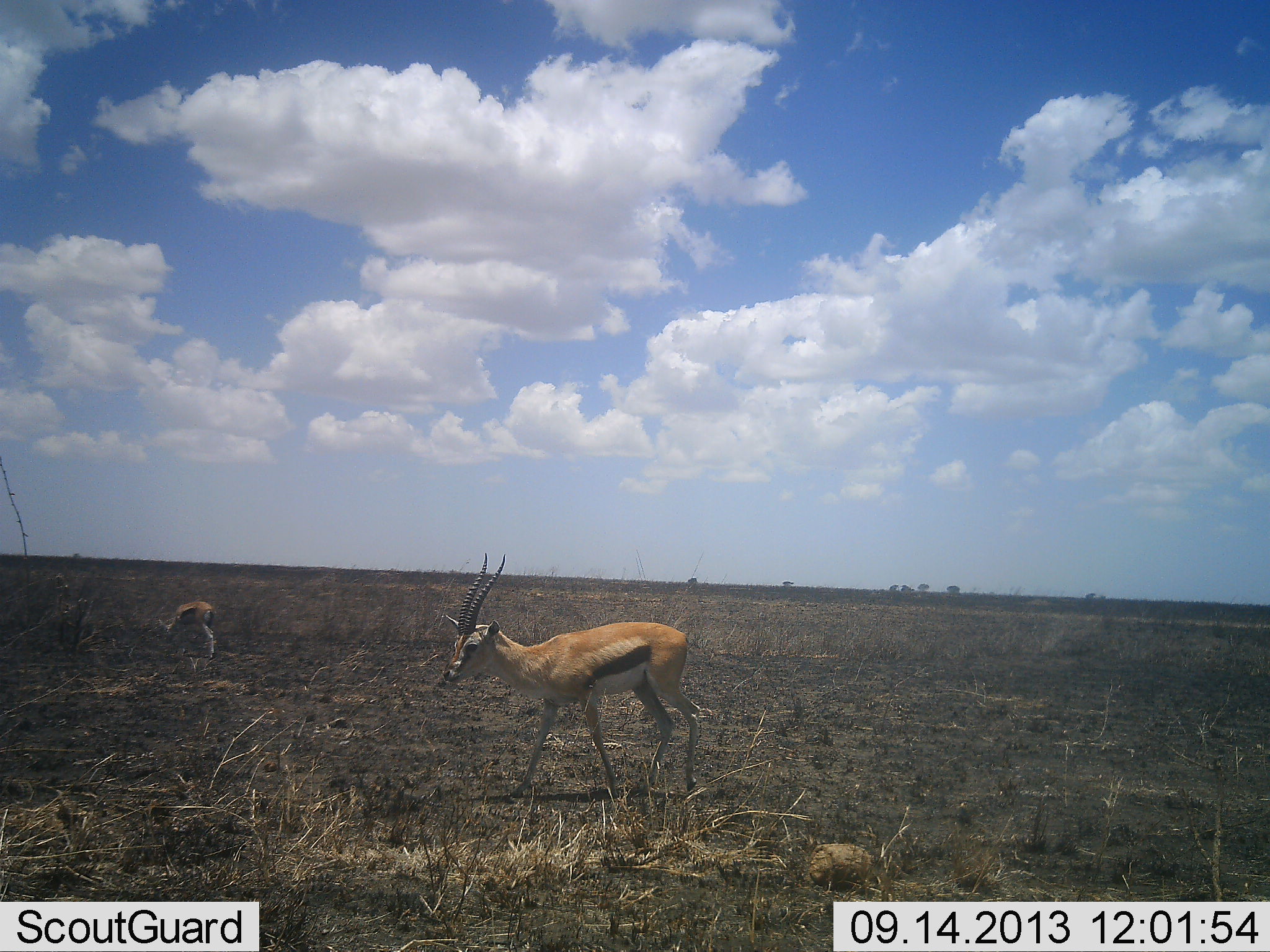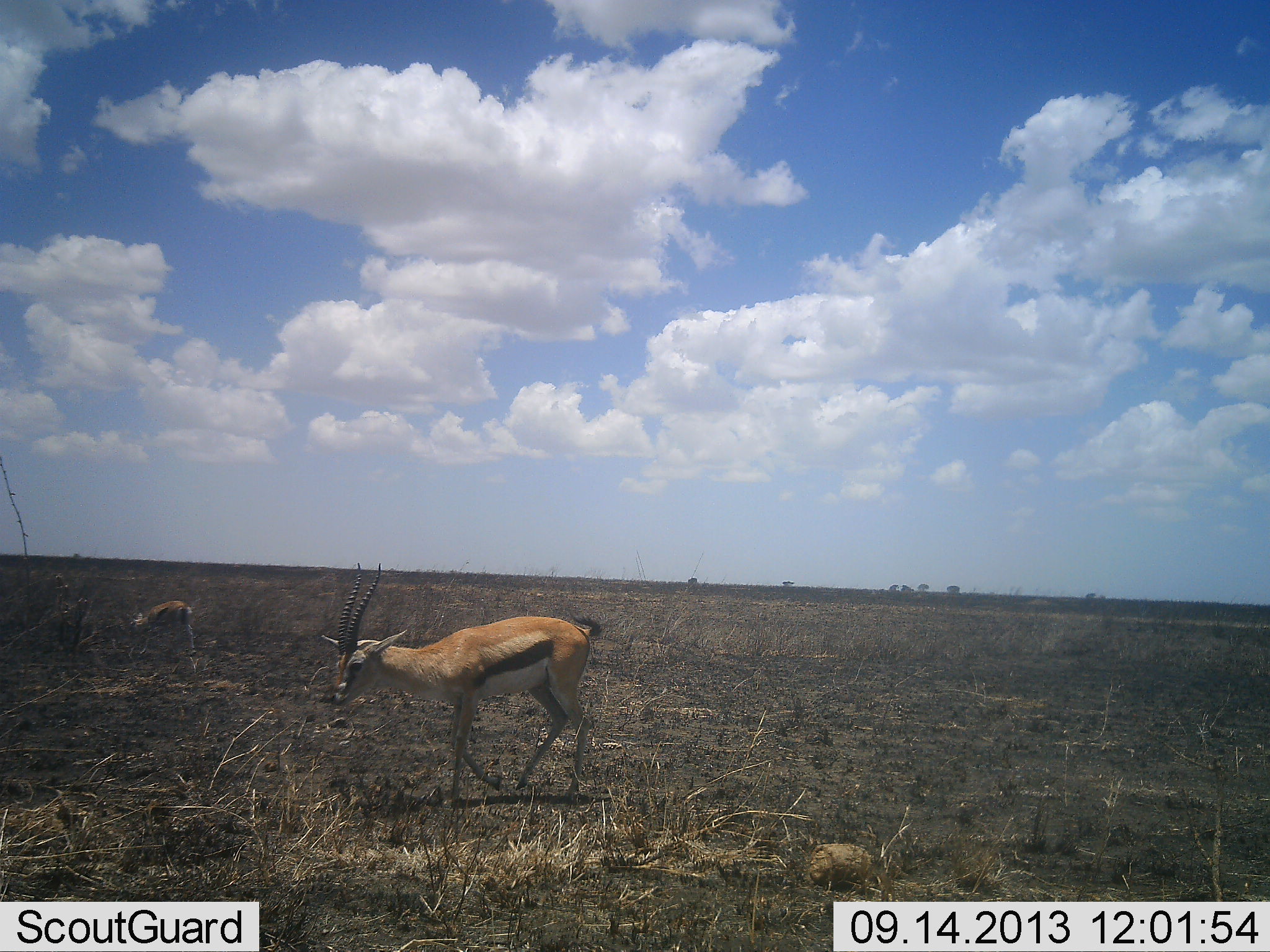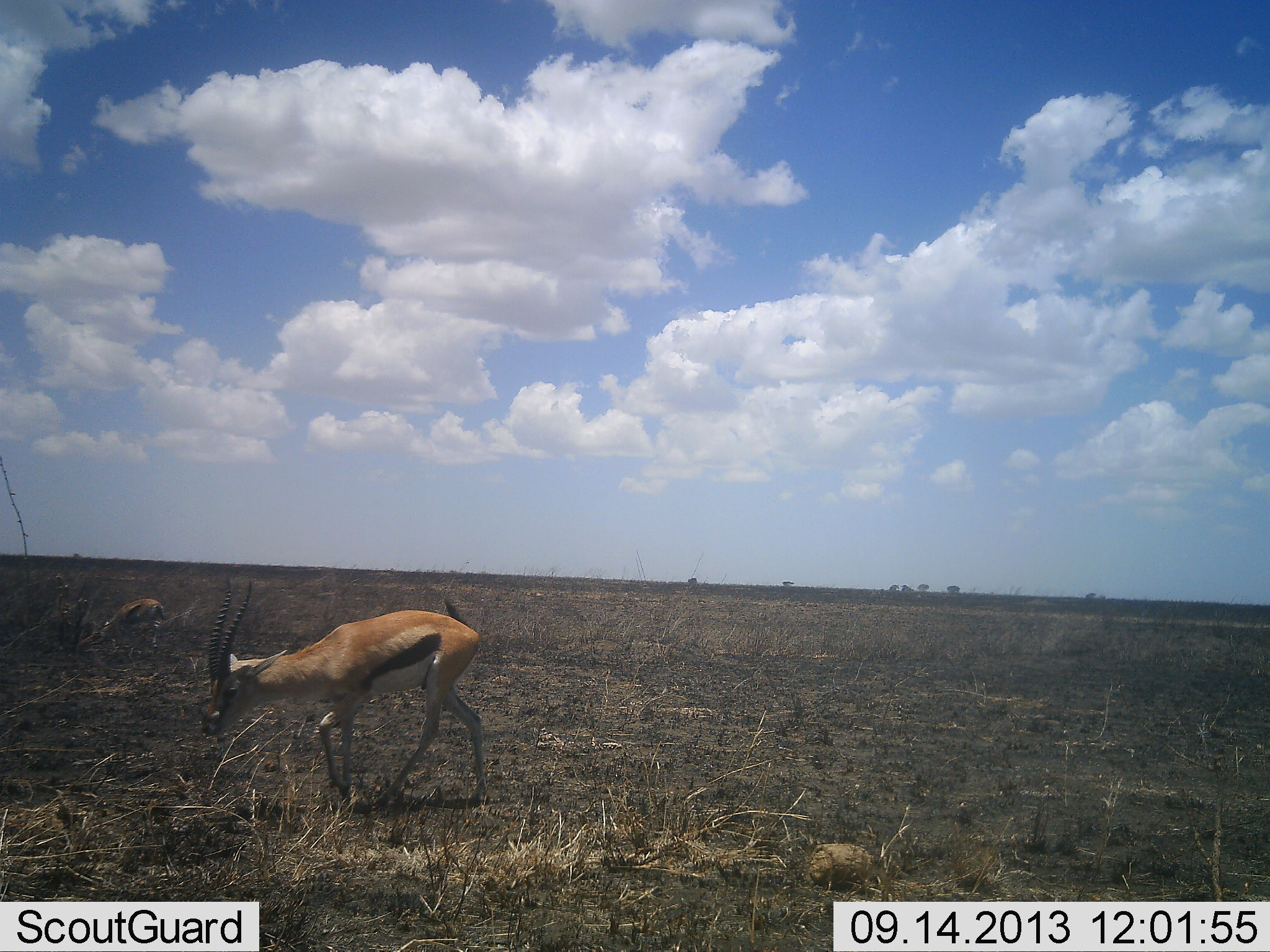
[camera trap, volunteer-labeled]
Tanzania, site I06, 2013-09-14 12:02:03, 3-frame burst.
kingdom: Animalia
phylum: Chordata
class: Mammalia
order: Artiodactyla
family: Bovidae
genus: Eudorcas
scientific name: Eudorcas thomsonii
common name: thomson's gazelle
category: gazellethomsons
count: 2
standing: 10%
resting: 0%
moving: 90%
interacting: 0%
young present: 30%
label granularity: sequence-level